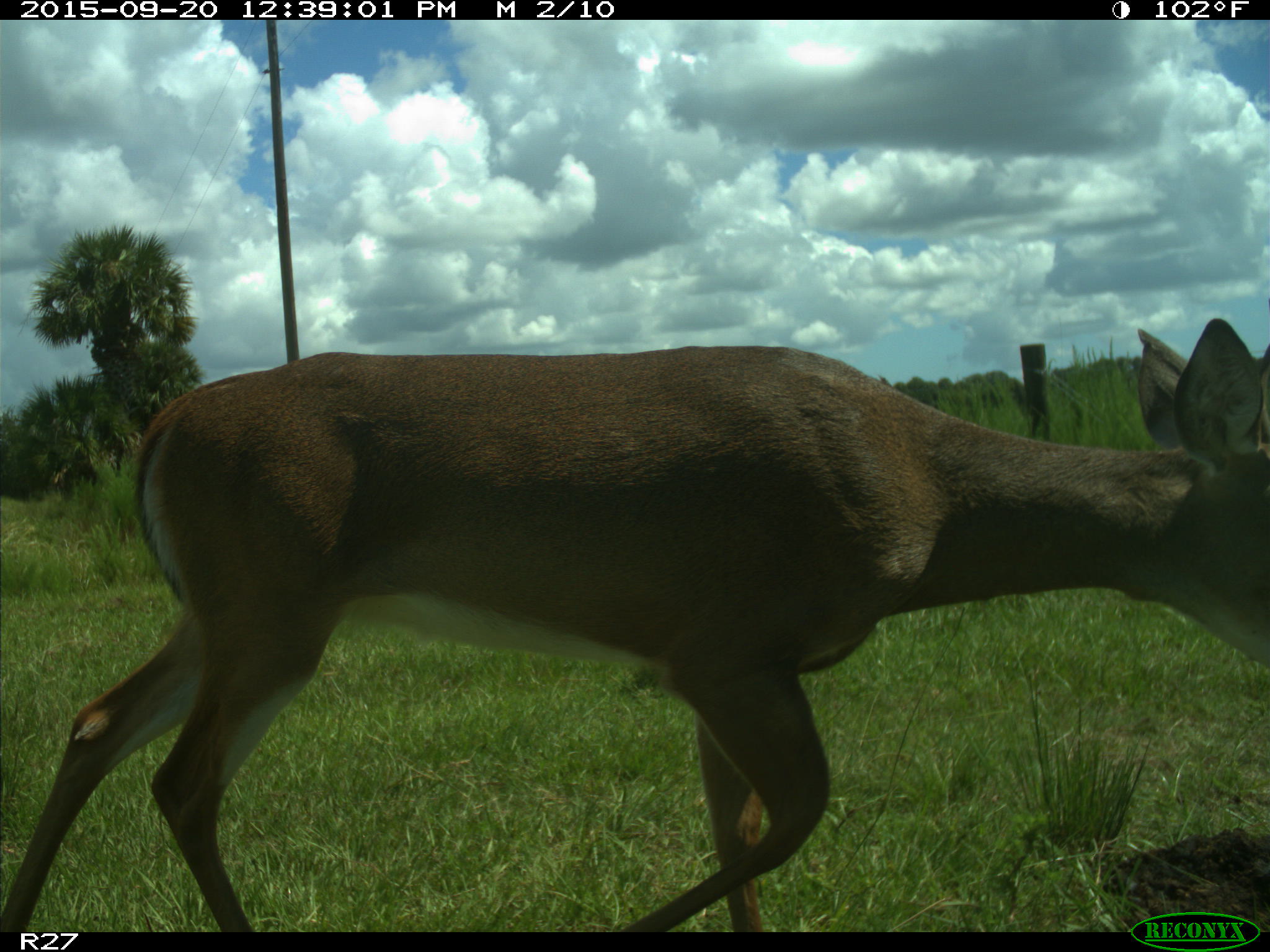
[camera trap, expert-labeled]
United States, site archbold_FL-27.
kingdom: Animalia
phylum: Chordata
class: Mammalia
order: Artiodactyla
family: Cervidae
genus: Odocoileus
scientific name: Odocoileus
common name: deer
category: unidentified deer